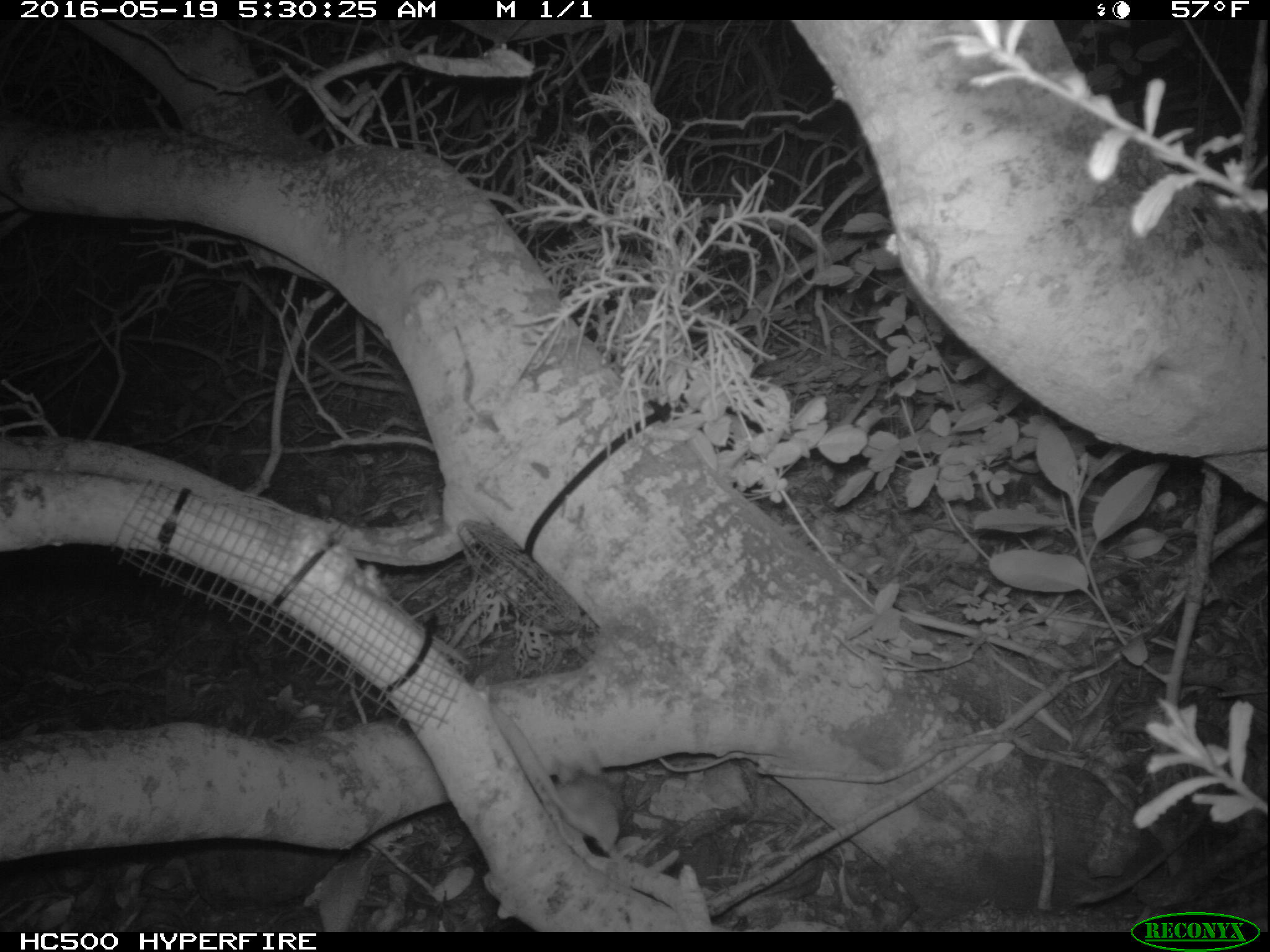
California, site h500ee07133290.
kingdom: Animalia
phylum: Chordata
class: Mammalia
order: Rodentia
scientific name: Rodentia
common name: rodent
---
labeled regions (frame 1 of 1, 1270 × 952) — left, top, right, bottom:
rodent: 491, 704, 619, 857